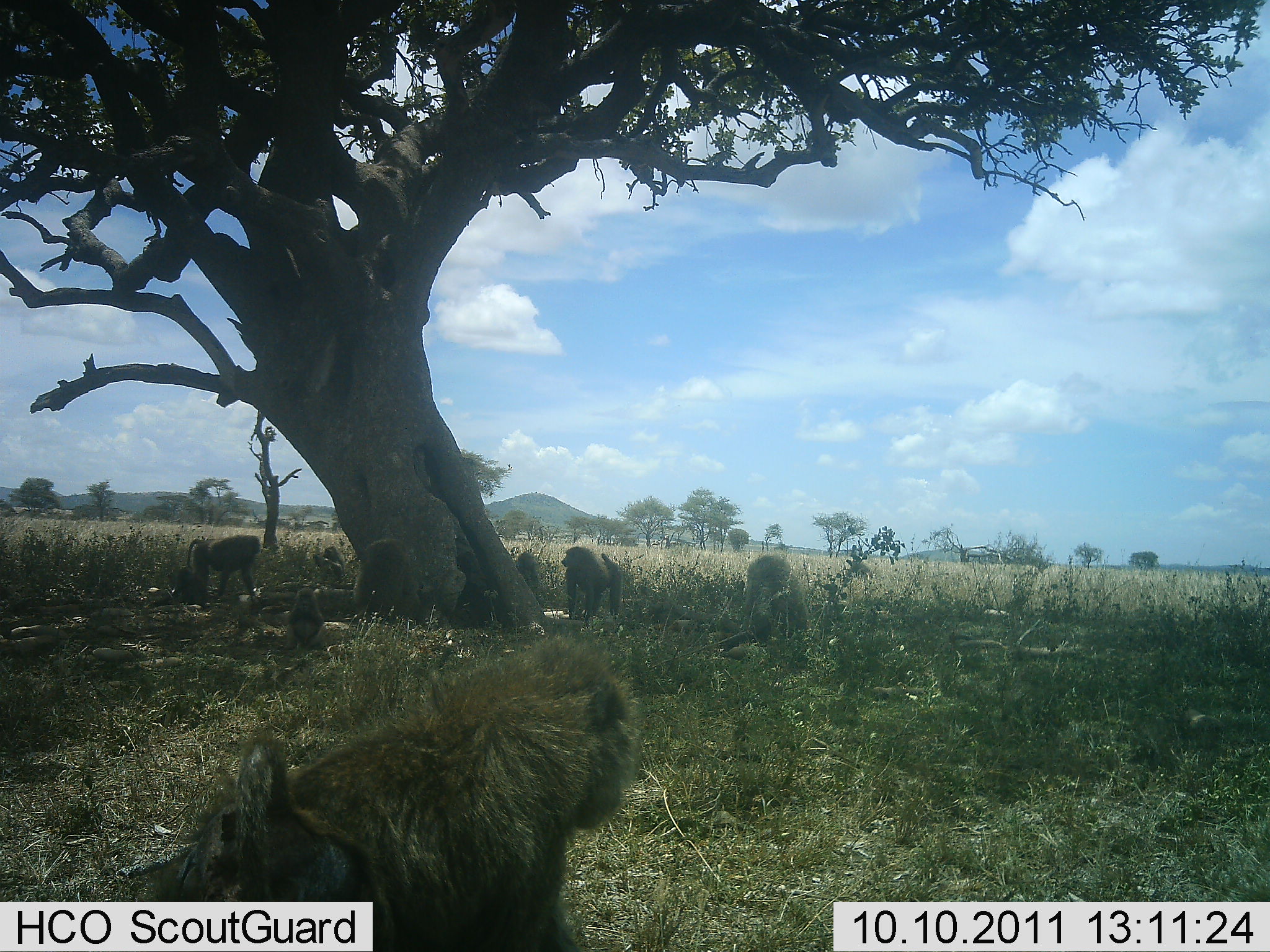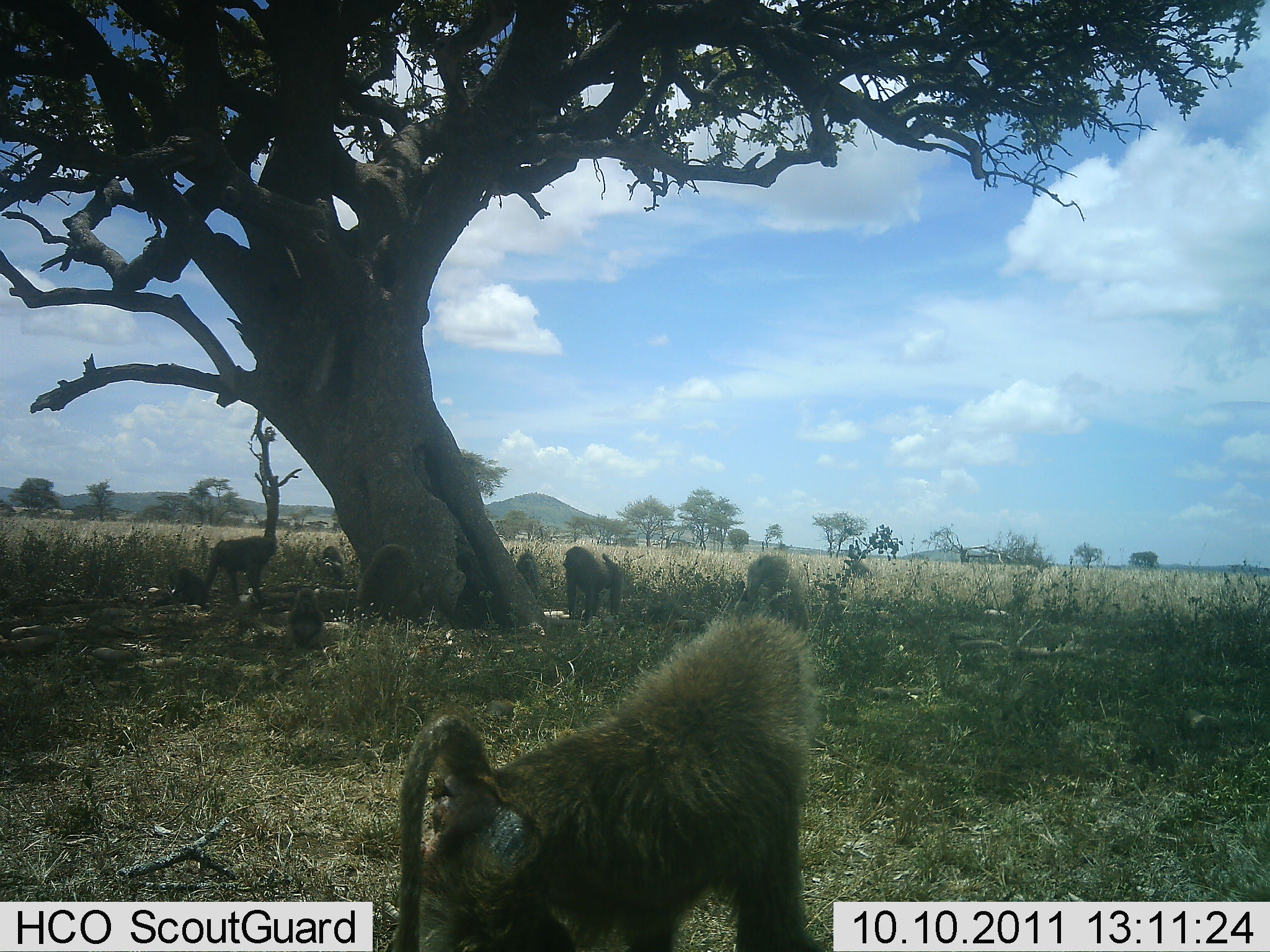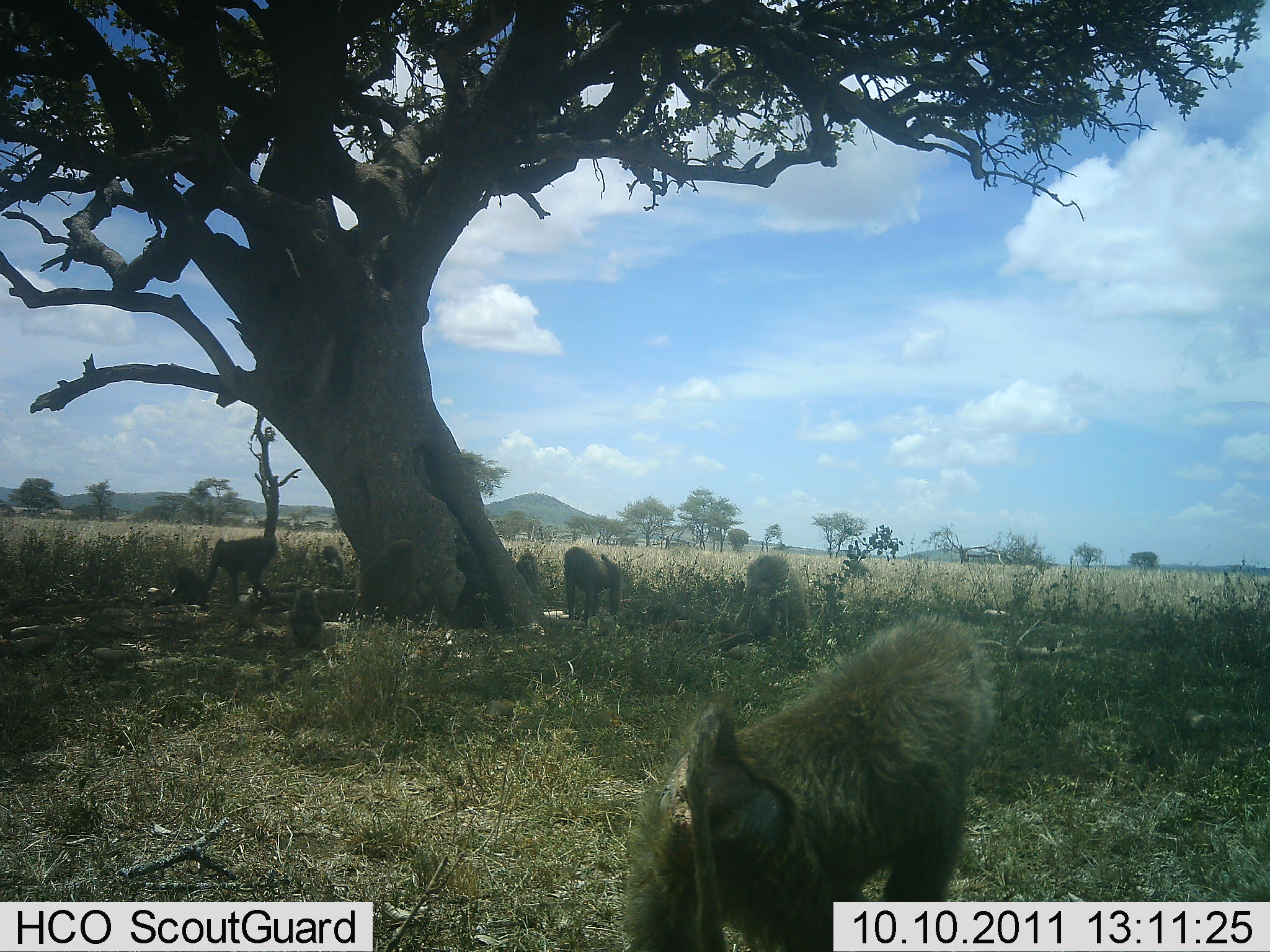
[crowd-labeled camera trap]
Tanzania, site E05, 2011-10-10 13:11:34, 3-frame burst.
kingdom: Animalia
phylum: Chordata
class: Mammalia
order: Primates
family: Cercopithecidae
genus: Papio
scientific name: Papio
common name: baboon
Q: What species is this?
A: Baboon (Papio).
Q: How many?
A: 8.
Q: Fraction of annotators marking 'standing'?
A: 55%.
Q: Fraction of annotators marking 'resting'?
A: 36%.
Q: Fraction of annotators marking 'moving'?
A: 82%.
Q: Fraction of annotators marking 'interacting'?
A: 18%.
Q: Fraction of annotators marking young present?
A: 55%.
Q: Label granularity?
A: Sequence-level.